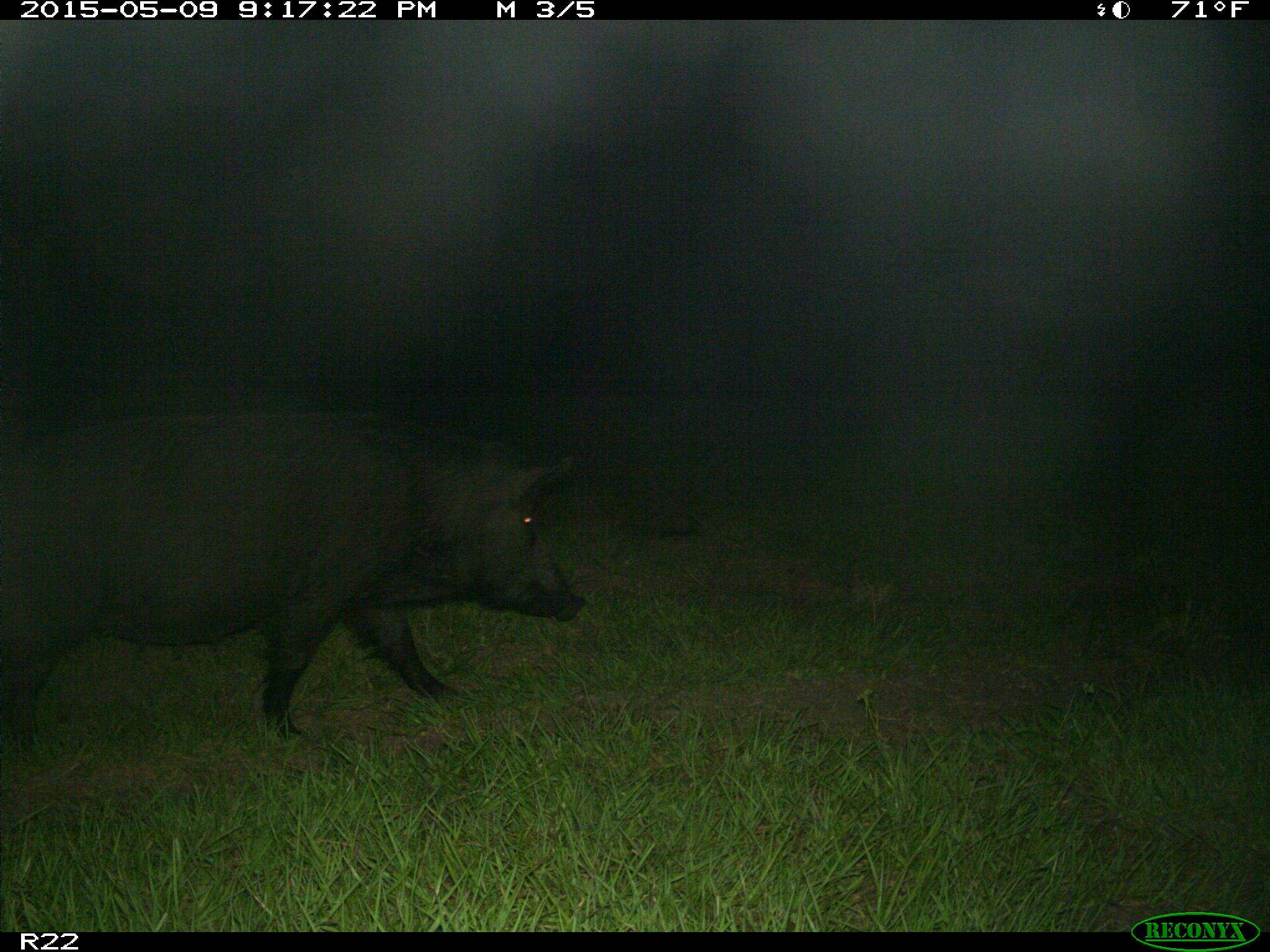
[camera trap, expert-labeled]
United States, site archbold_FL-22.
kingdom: Animalia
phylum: Chordata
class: Mammalia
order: Artiodactyla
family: Bovidae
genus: Bos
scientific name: Bos taurus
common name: domestic cow